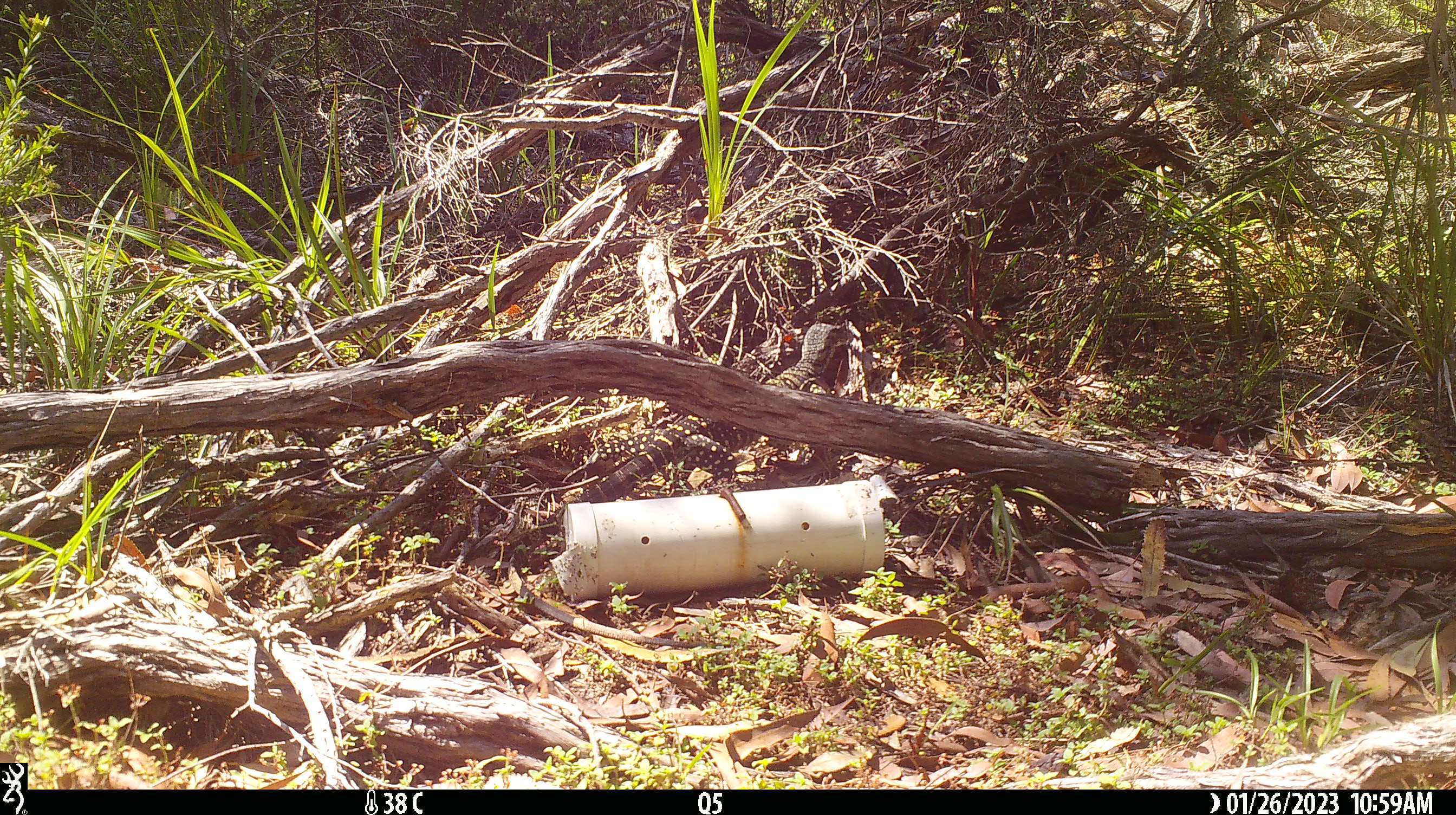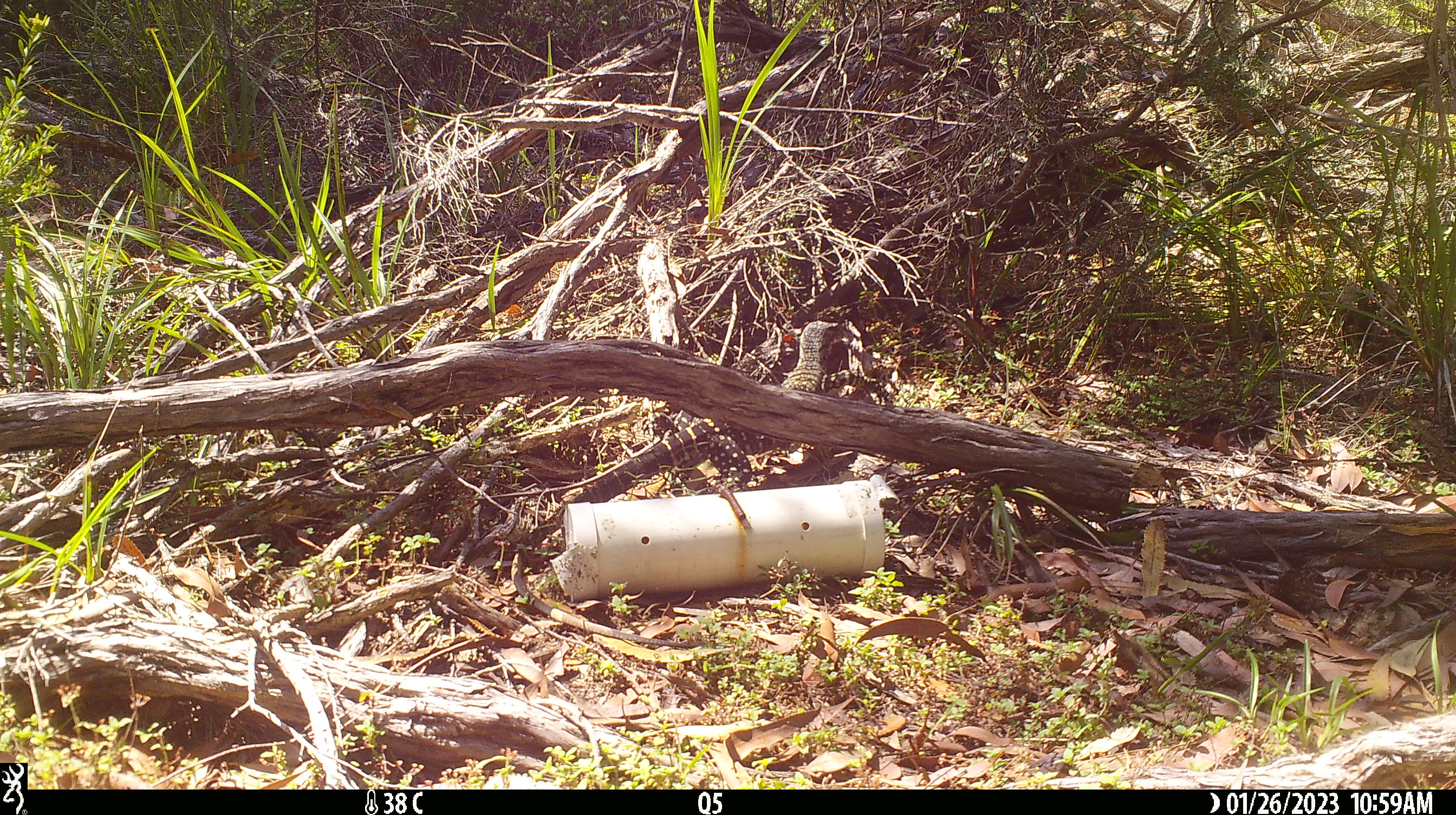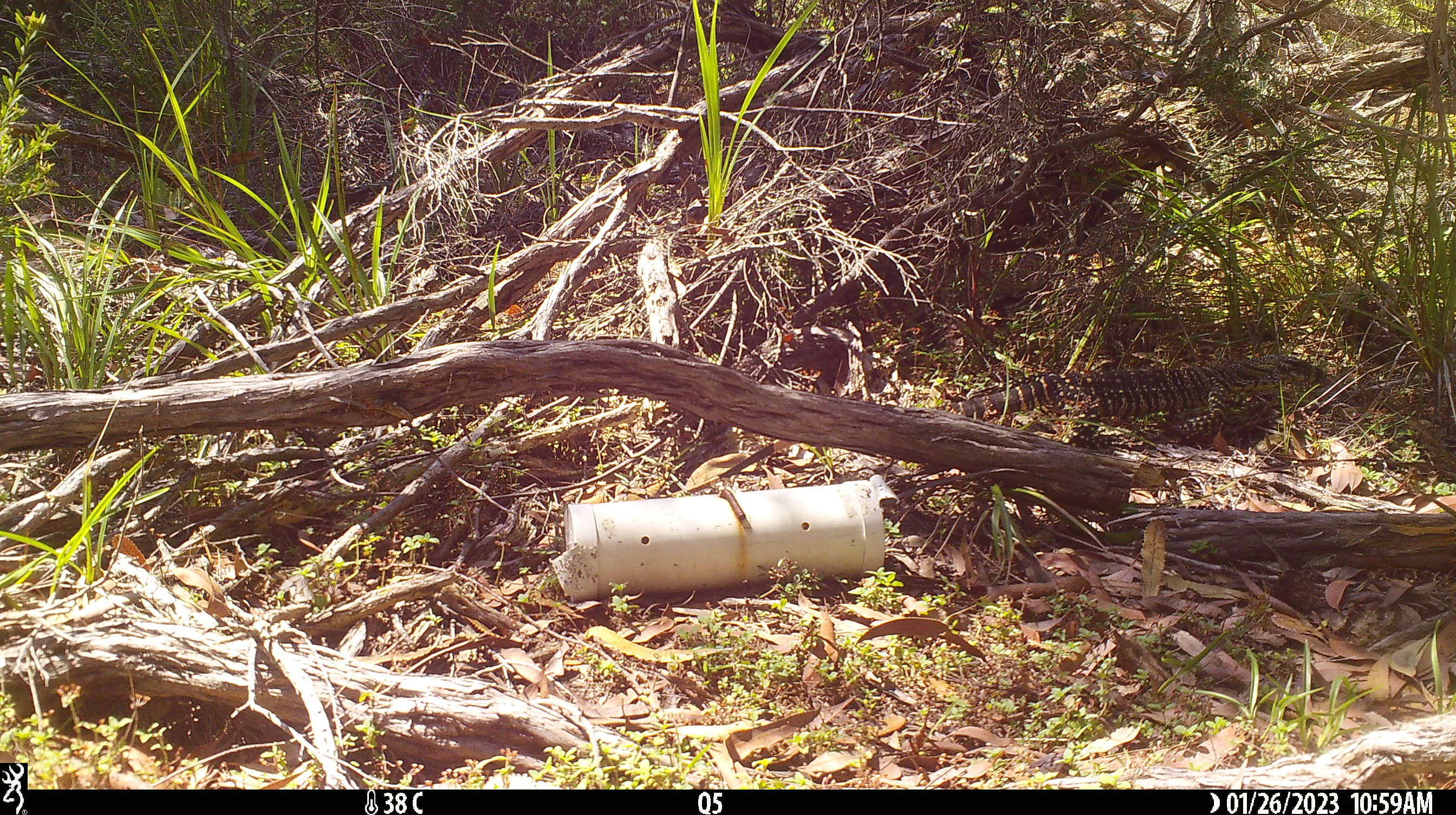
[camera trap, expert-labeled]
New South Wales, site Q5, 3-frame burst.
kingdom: Animalia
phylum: Chordata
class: Reptilia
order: Squamata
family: Varanidae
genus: Varanus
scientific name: Varanus varius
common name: lace monitor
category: goanna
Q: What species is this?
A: Goanna (lace monitor) (Varanus varius).